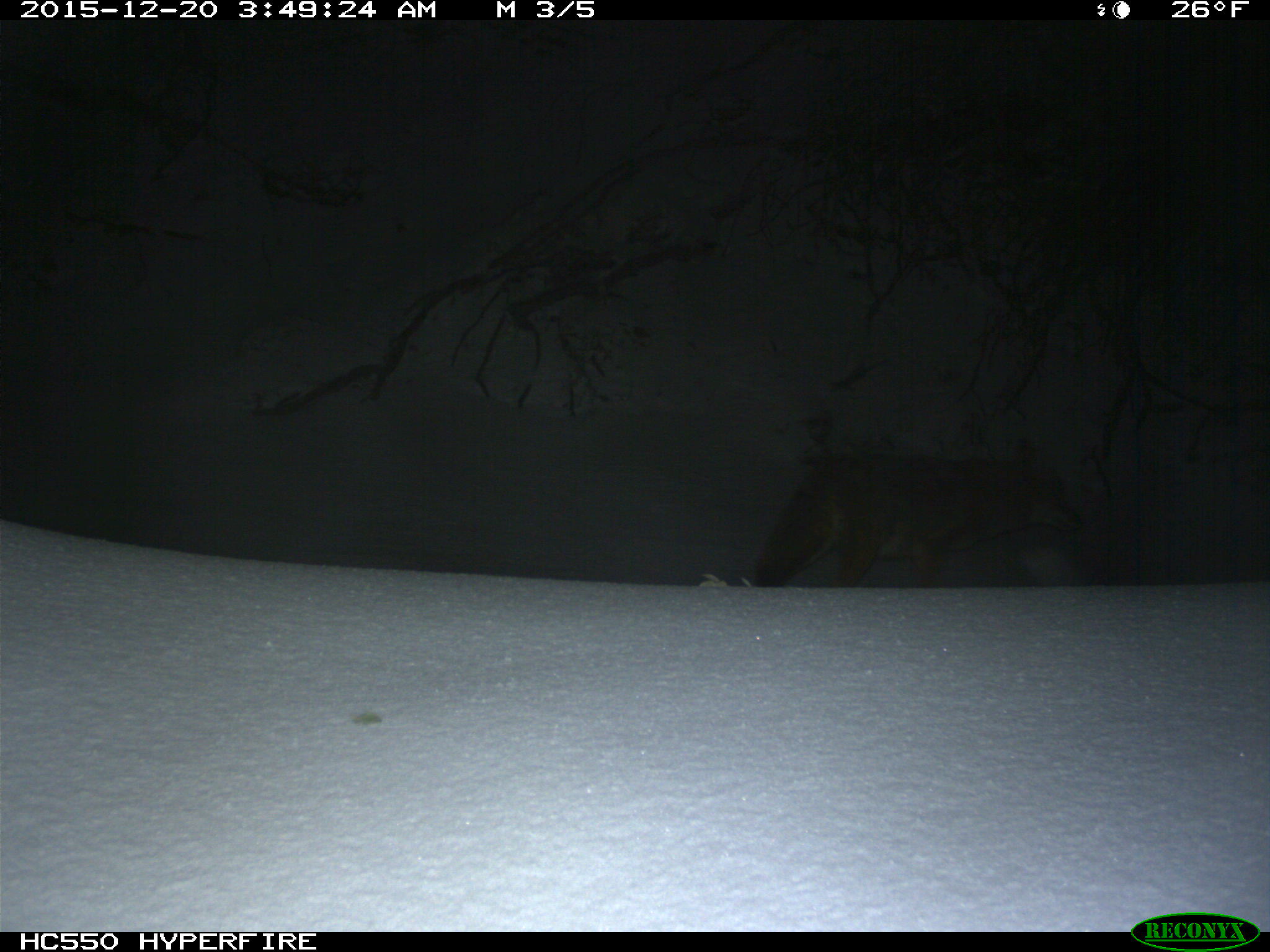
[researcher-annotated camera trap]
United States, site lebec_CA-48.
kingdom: Animalia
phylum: Chordata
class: Mammalia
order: Carnivora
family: Canidae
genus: Canis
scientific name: Canis latrans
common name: coyote